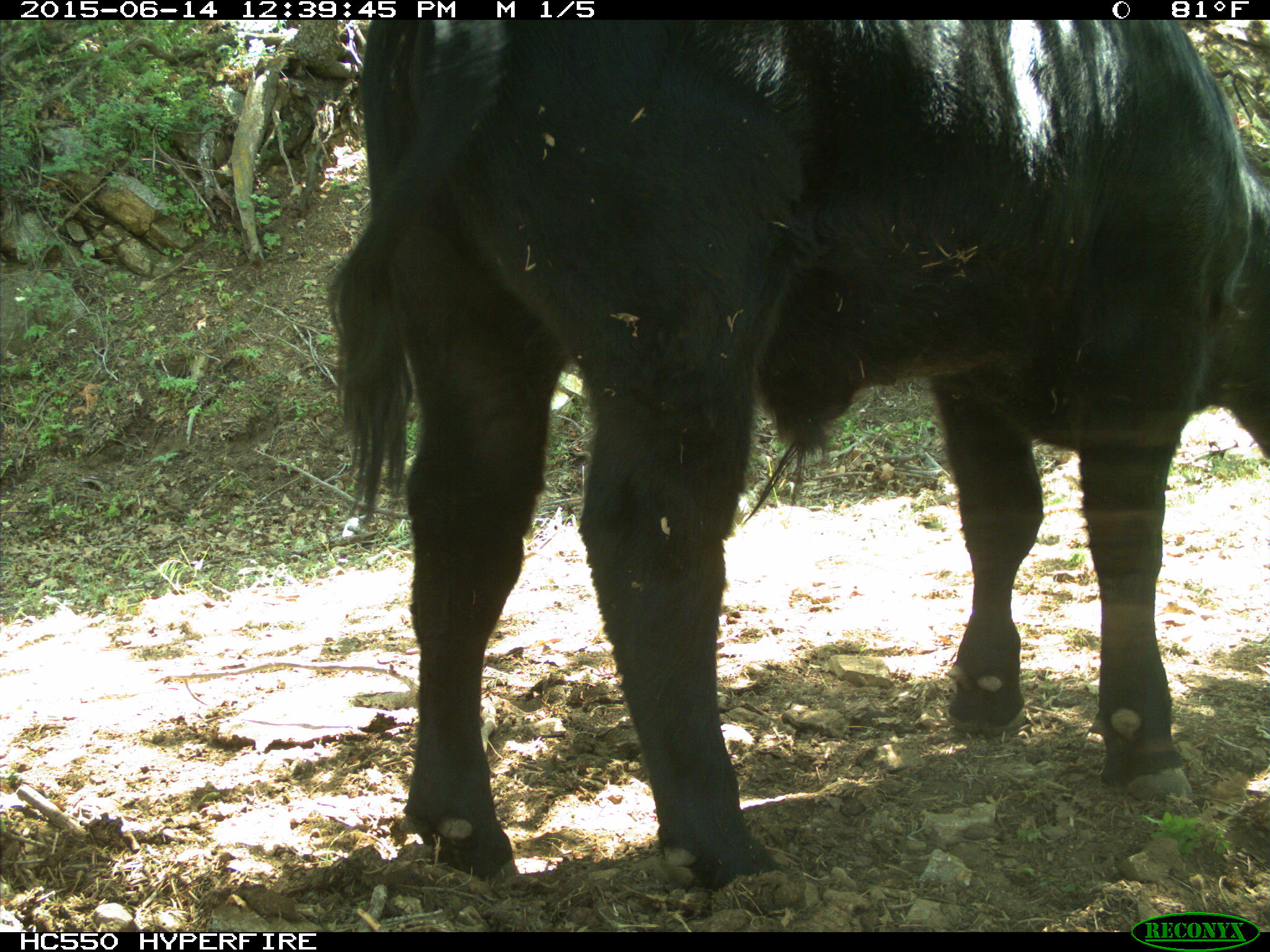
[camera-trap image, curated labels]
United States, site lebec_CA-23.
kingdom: Animalia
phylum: Chordata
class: Mammalia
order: Artiodactyla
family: Bovidae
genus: Bos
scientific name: Bos taurus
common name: domestic cow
Bos taurus (domestic cow).